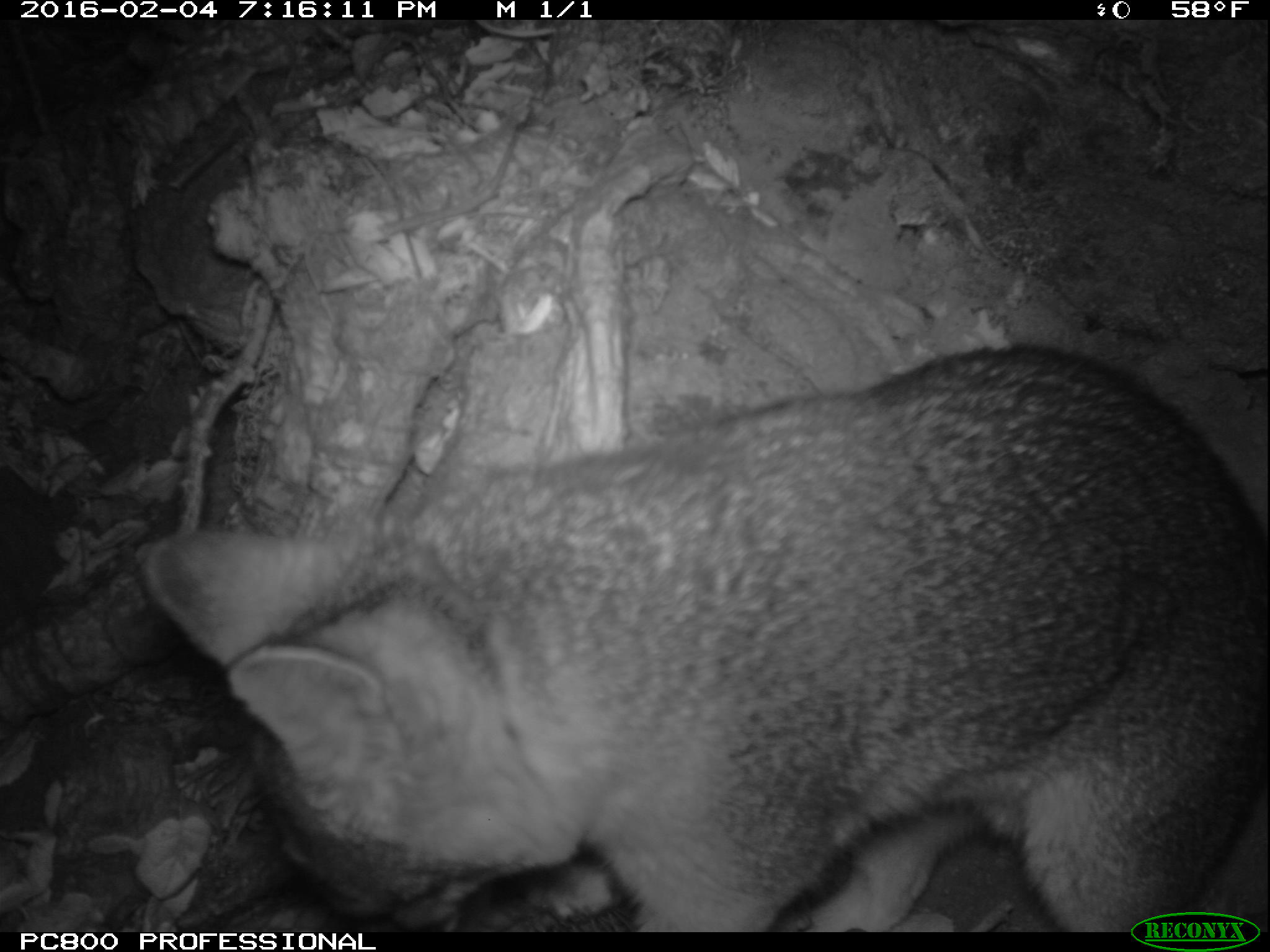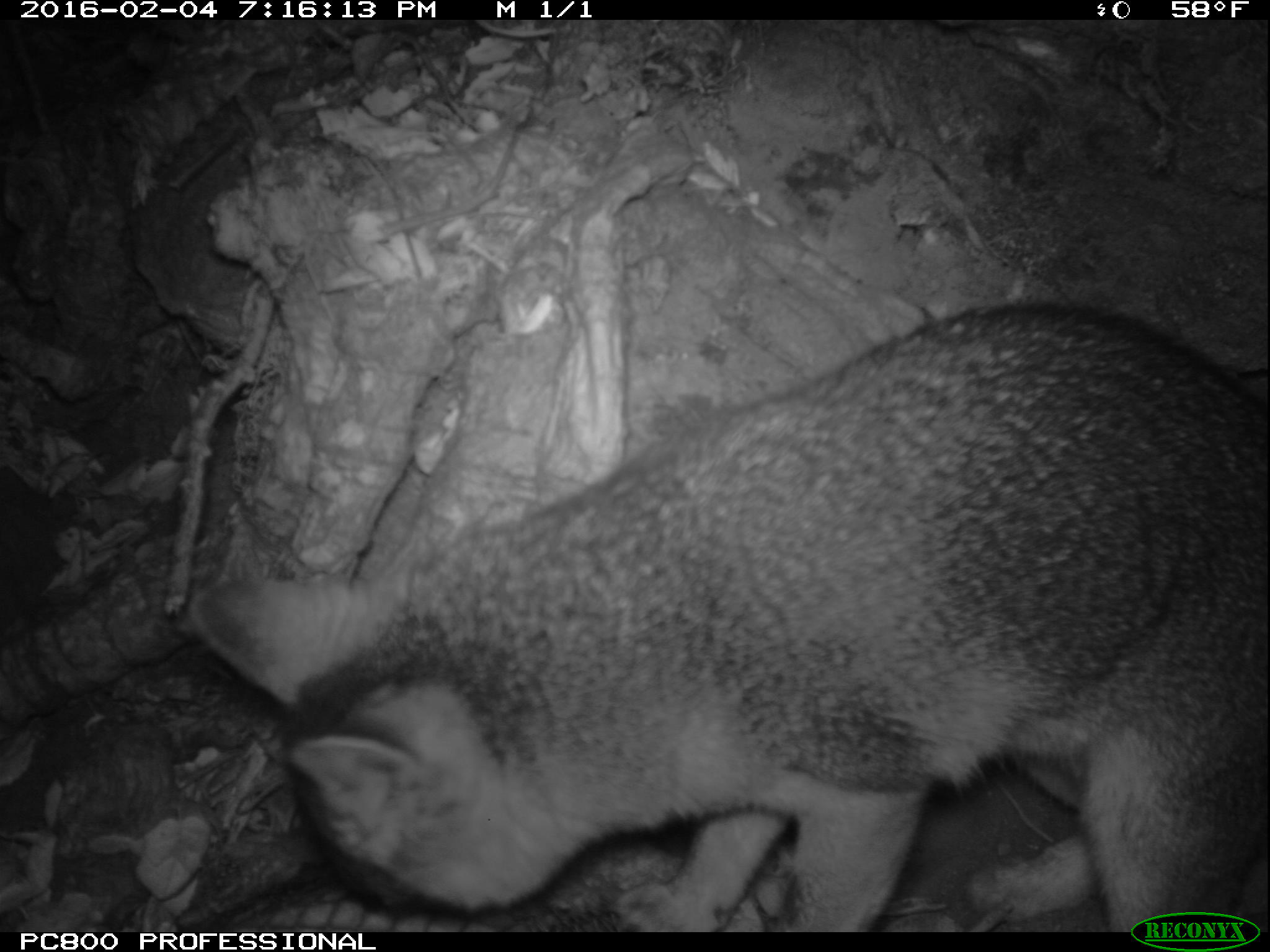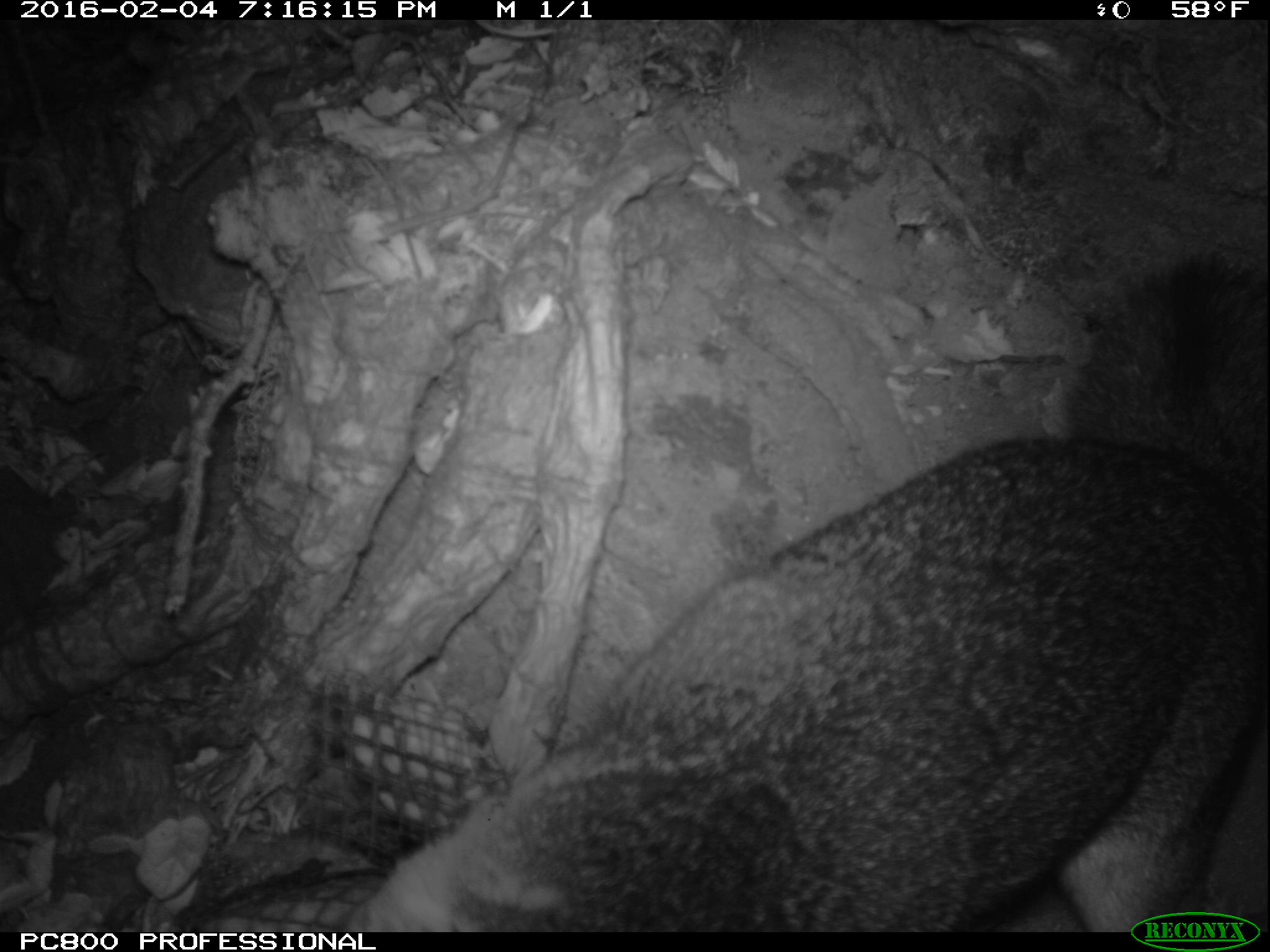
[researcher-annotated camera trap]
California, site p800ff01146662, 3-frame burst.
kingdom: Animalia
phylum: Chordata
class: Mammalia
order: Carnivora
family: Canidae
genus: Urocyon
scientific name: Urocyon littoralis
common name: island fox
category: fox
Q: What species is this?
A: Fox (island fox) (Urocyon littoralis).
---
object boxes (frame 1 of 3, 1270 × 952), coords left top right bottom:
fox: 135 343 1268 932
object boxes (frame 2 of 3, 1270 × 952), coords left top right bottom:
fox: 187 302 1268 932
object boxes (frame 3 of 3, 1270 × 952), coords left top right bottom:
fox: 365 252 1269 932